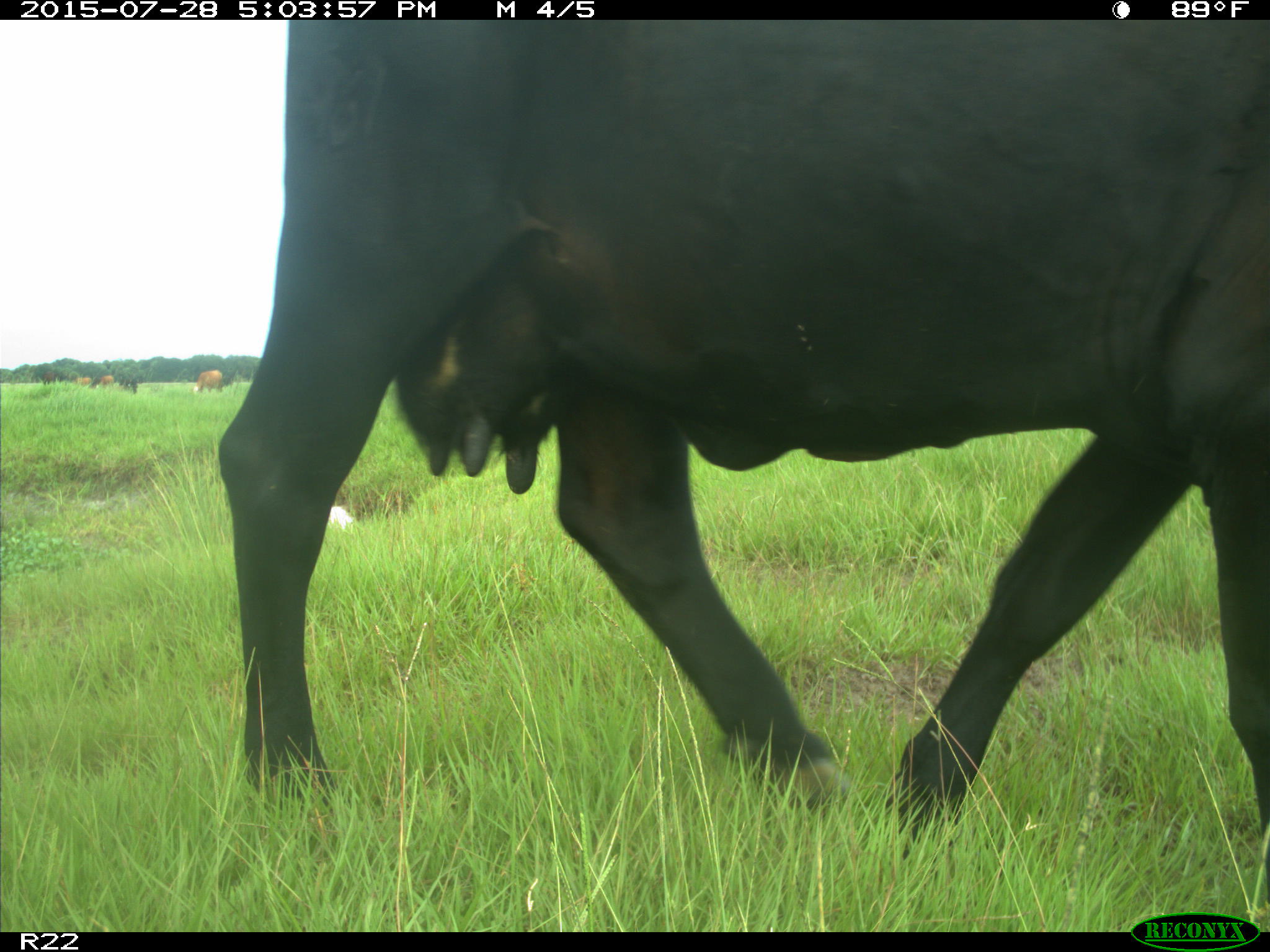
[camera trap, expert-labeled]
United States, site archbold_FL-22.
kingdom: Animalia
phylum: Chordata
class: Mammalia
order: Artiodactyla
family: Bovidae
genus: Bos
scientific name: Bos taurus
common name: domestic cow